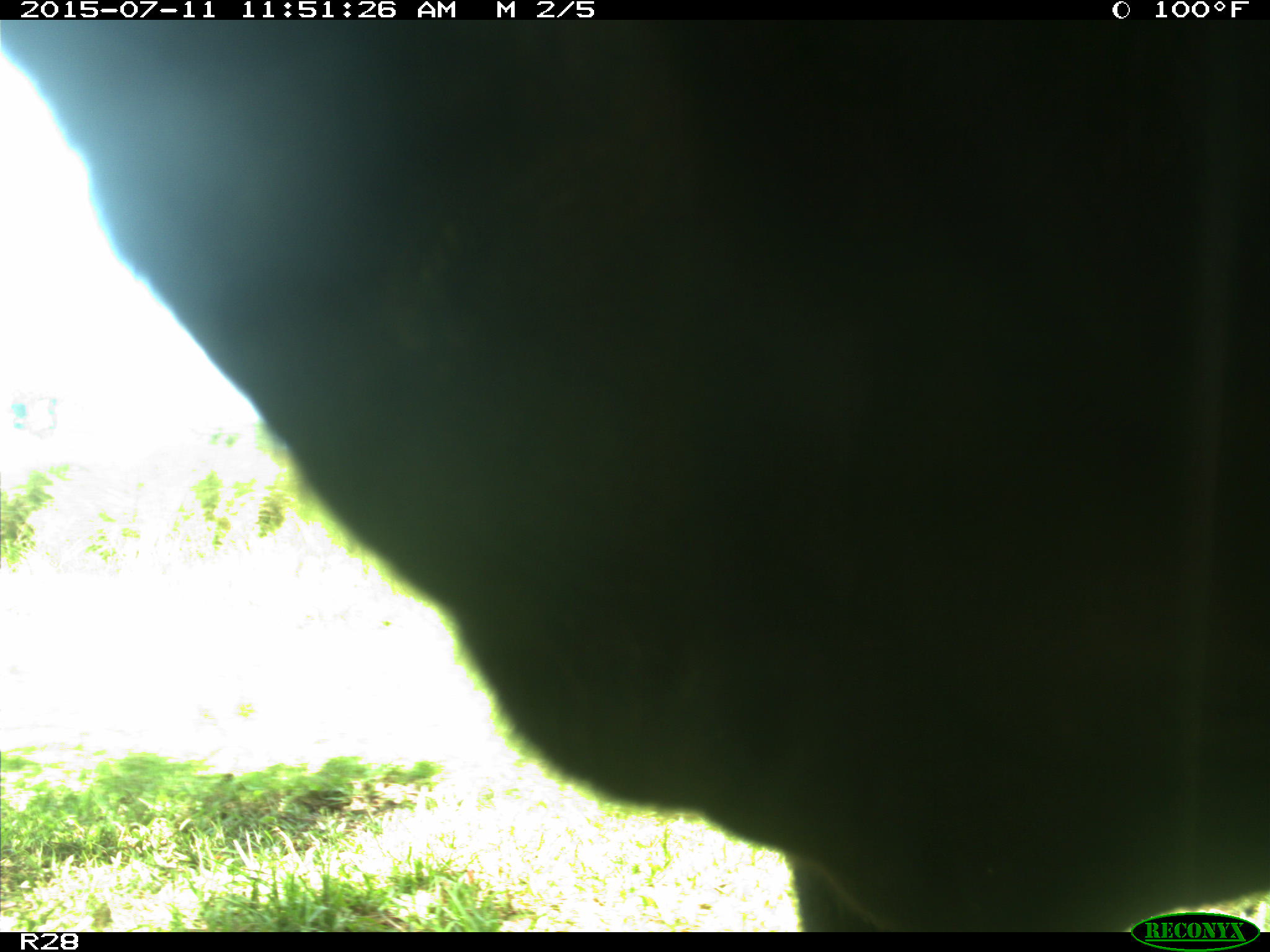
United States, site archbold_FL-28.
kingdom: Animalia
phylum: Chordata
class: Mammalia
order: Artiodactyla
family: Bovidae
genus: Bos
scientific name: Bos taurus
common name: domestic cow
Bos taurus (domestic cow).